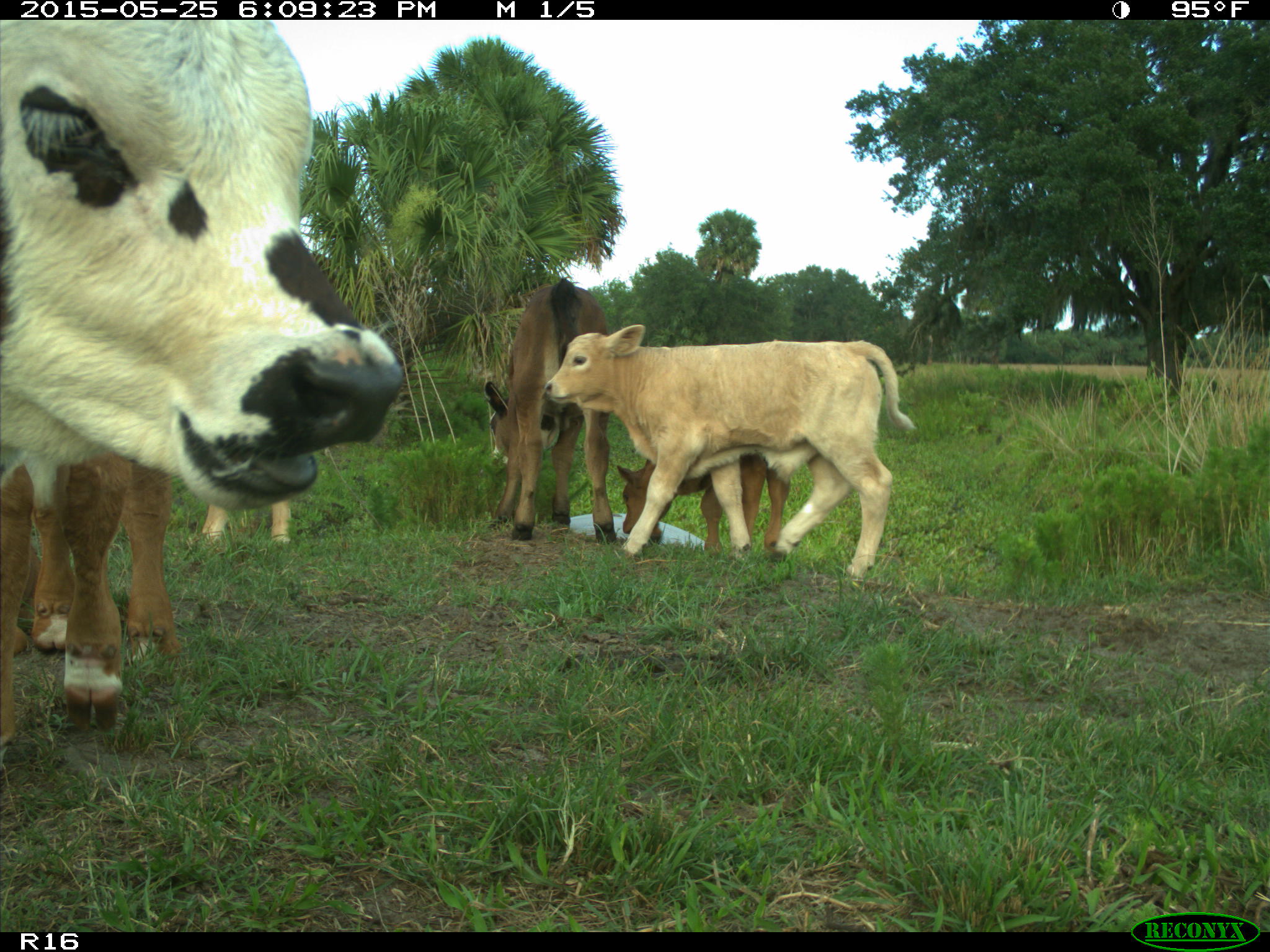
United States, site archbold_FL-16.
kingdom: Animalia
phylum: Chordata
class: Mammalia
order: Artiodactyla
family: Bovidae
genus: Bos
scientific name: Bos taurus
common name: domestic cow